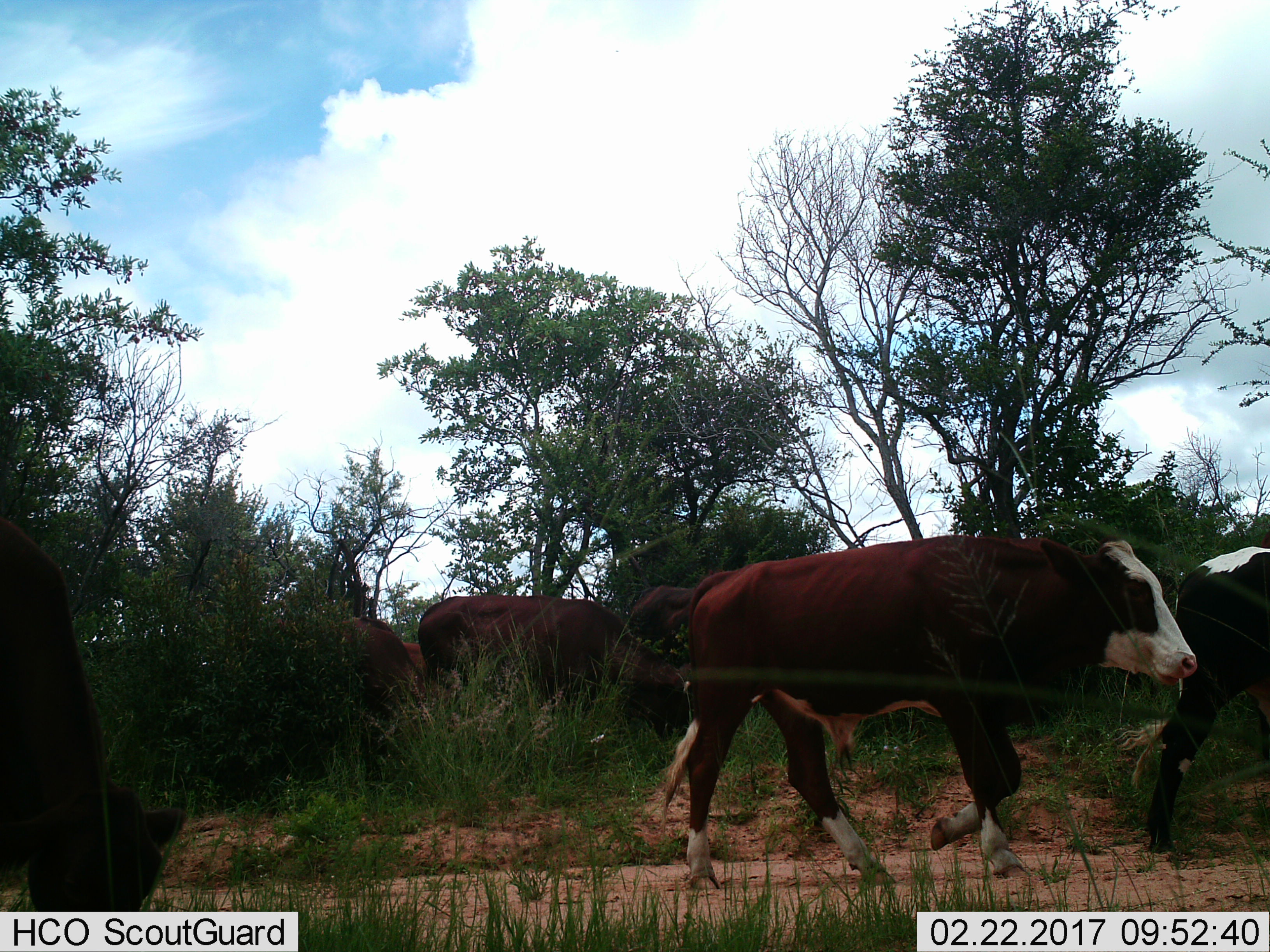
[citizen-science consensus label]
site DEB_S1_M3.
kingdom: Animalia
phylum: Chordata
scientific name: Vertebrata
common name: domestic animal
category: domesticanimal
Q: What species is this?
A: Domesticanimal (domestic animal) (Vertebrata).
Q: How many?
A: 6.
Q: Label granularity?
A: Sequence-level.